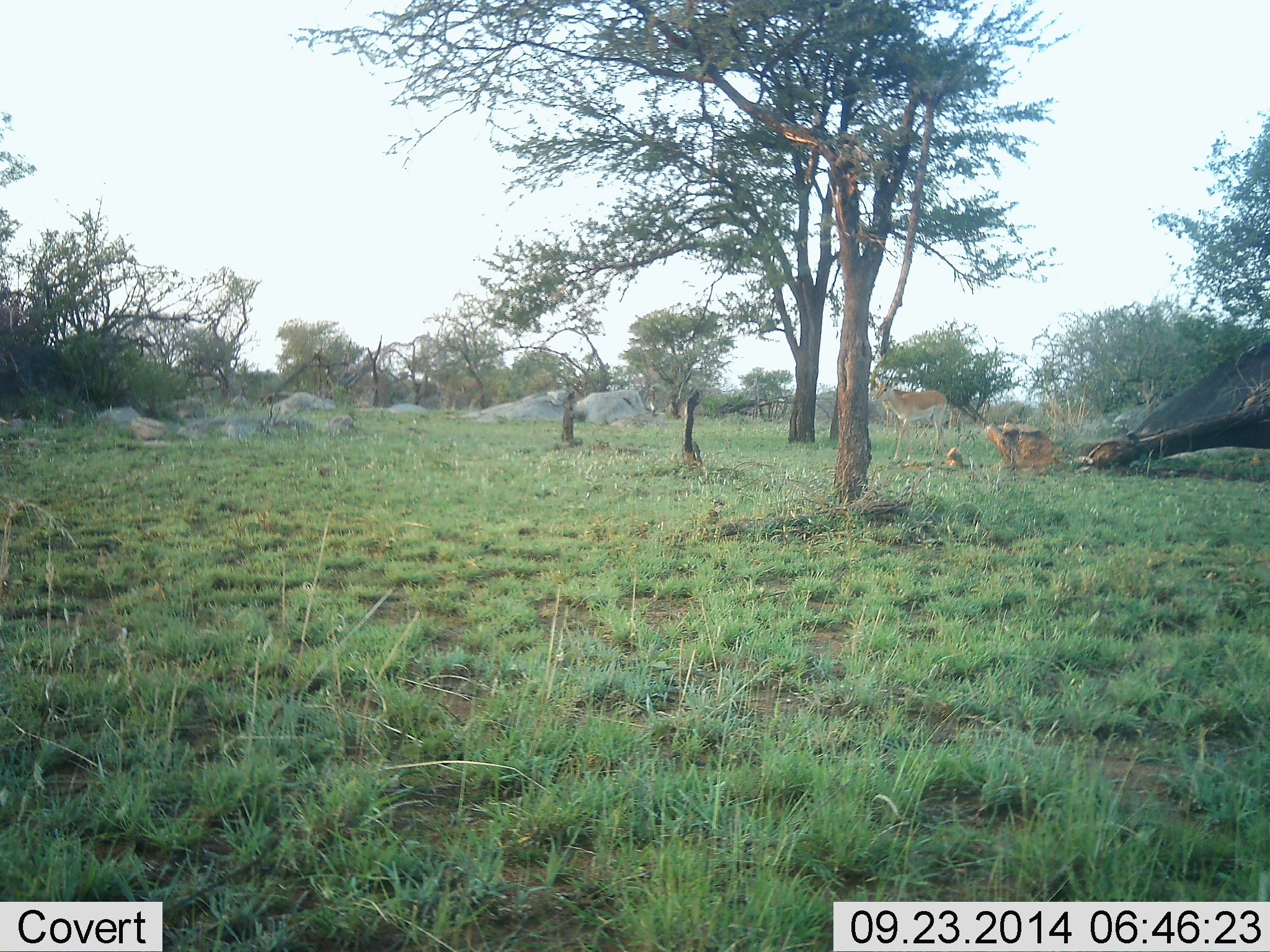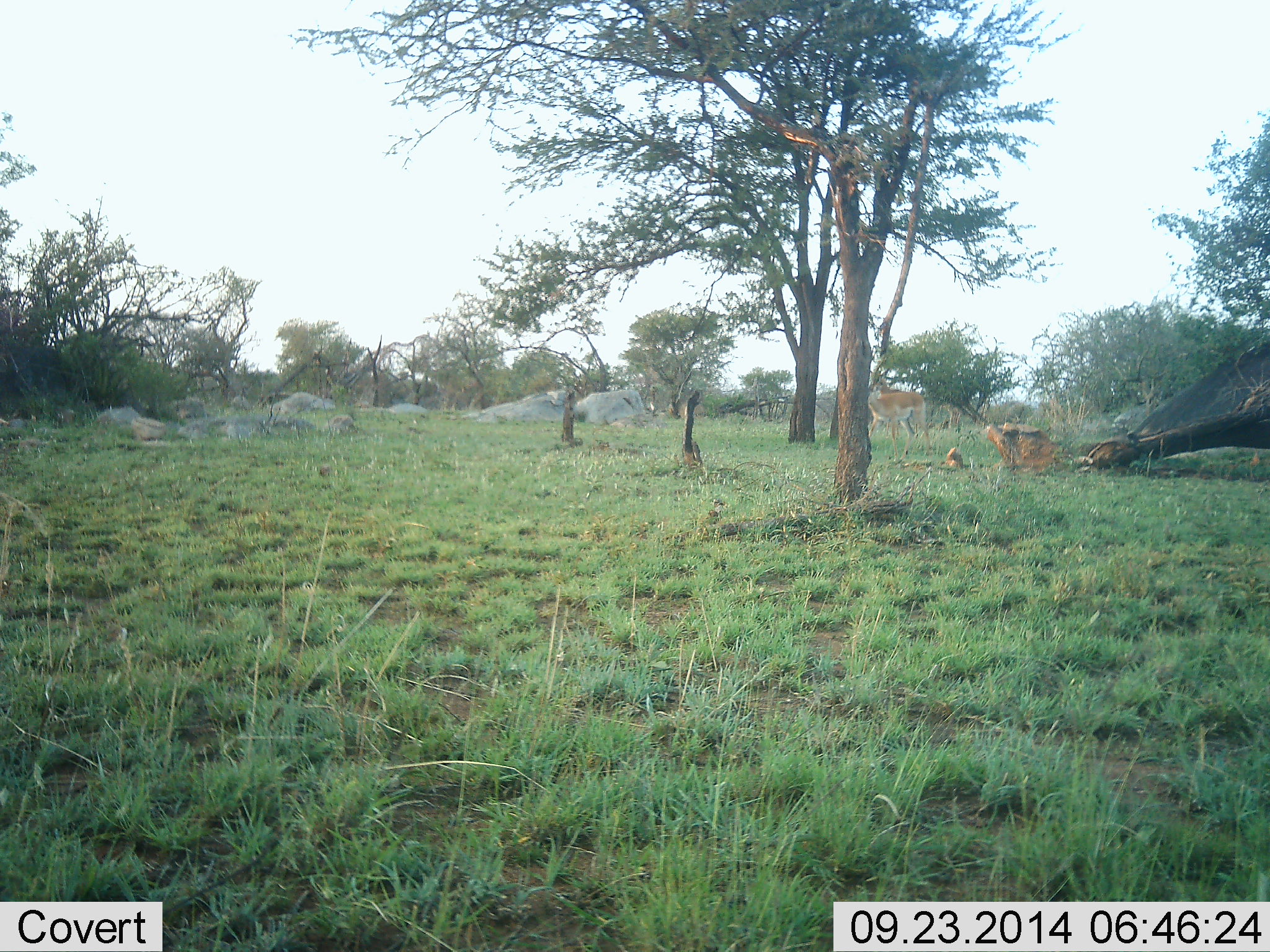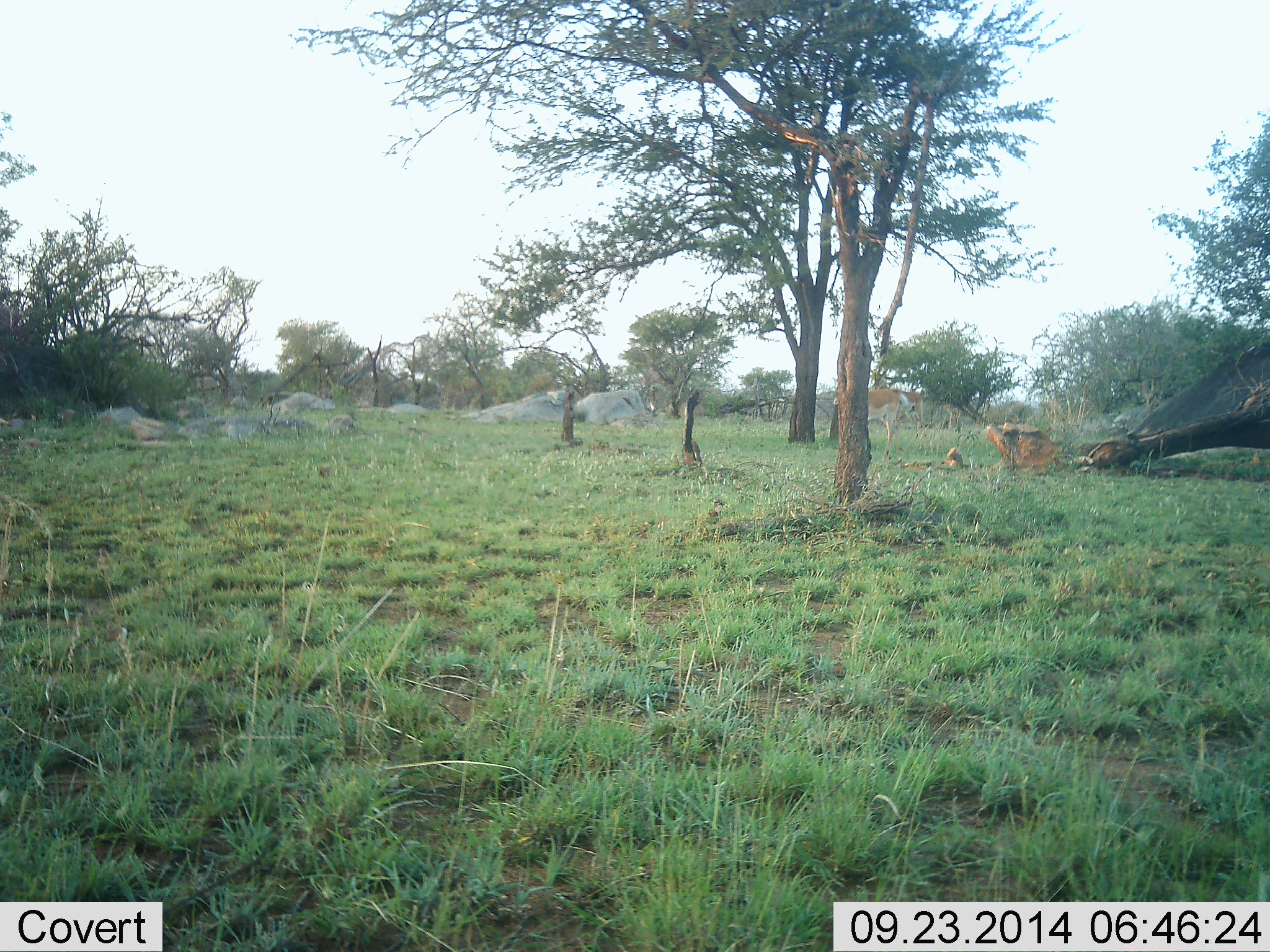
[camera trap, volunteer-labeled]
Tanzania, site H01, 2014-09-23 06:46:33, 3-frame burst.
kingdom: Animalia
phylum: Chordata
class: Mammalia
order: Artiodactyla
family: Bovidae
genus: Nanger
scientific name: Nanger granti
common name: grant's gazelle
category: gazellegrants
Gazellegrants (grant's gazelle) (Nanger granti), count 1. Behavior (volunteer vote fractions): standing 0%, resting 0%, moving 100%, interacting 0%. Young present (vote fraction): 0%. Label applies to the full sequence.